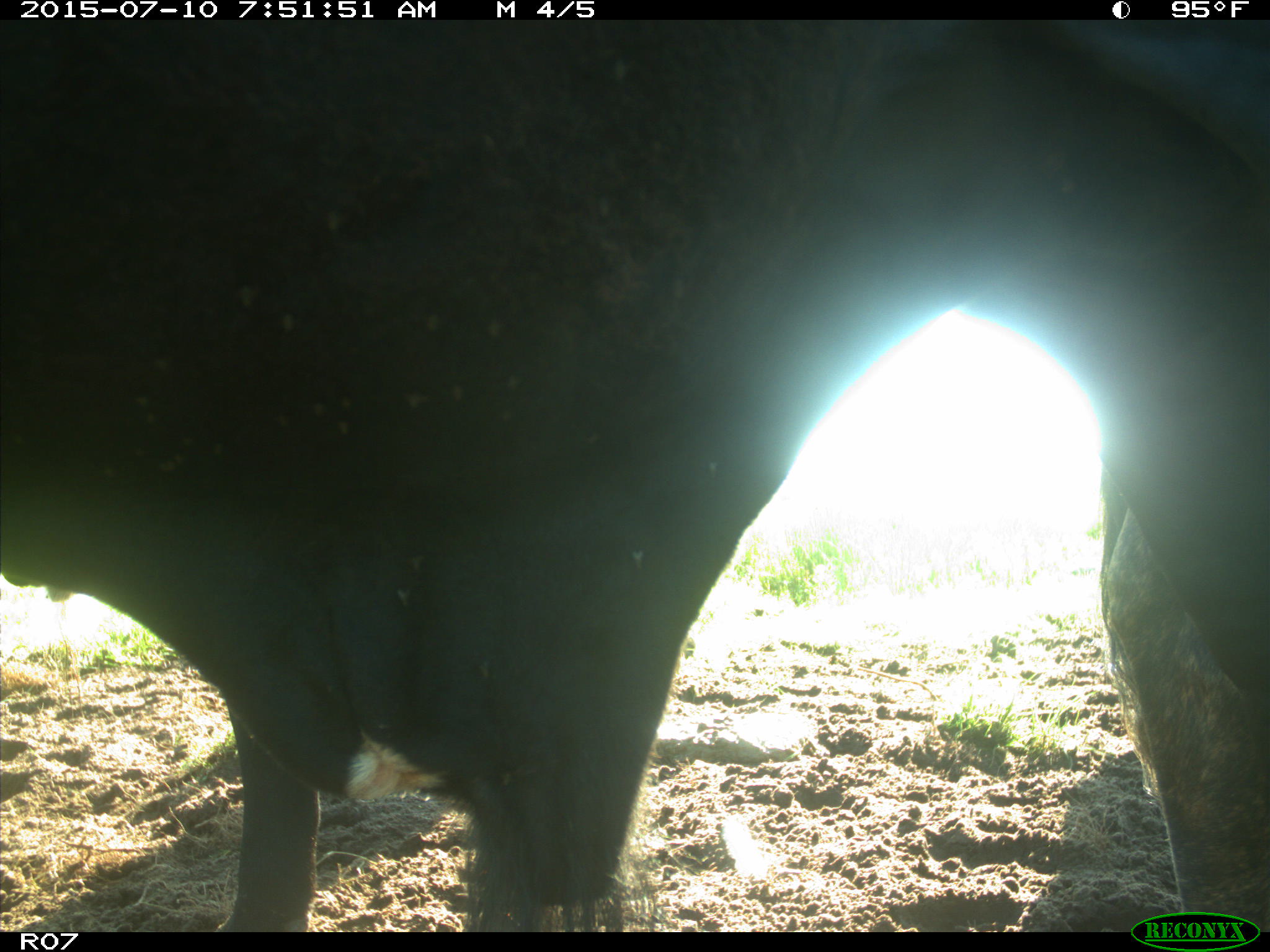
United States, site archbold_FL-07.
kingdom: Animalia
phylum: Chordata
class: Mammalia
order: Artiodactyla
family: Bovidae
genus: Bos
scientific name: Bos taurus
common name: domestic cow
Bos taurus (domestic cow).